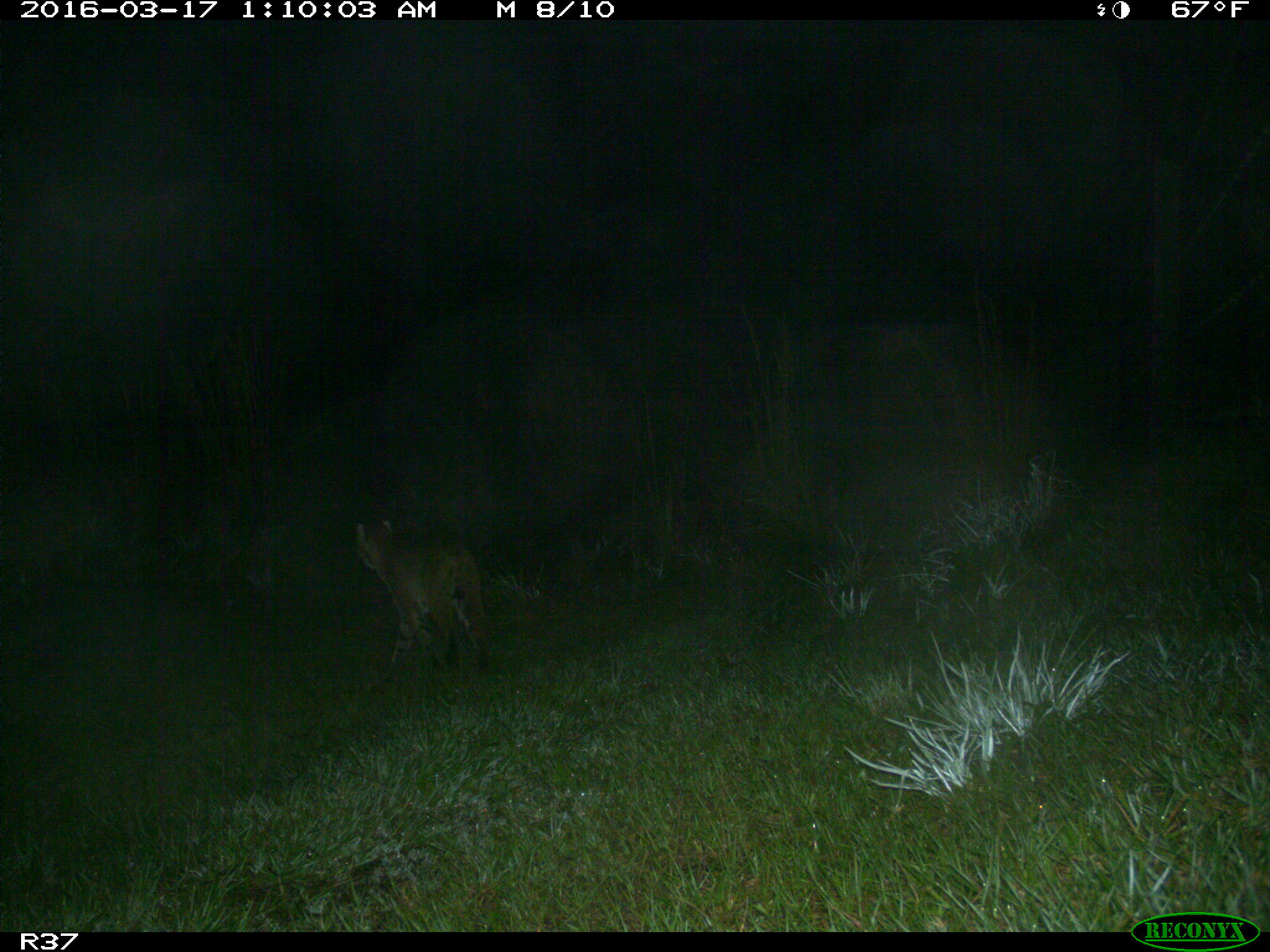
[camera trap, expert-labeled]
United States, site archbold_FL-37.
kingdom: Animalia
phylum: Chordata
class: Mammalia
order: Carnivora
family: Felidae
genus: Lynx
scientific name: Lynx rufus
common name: bobcat